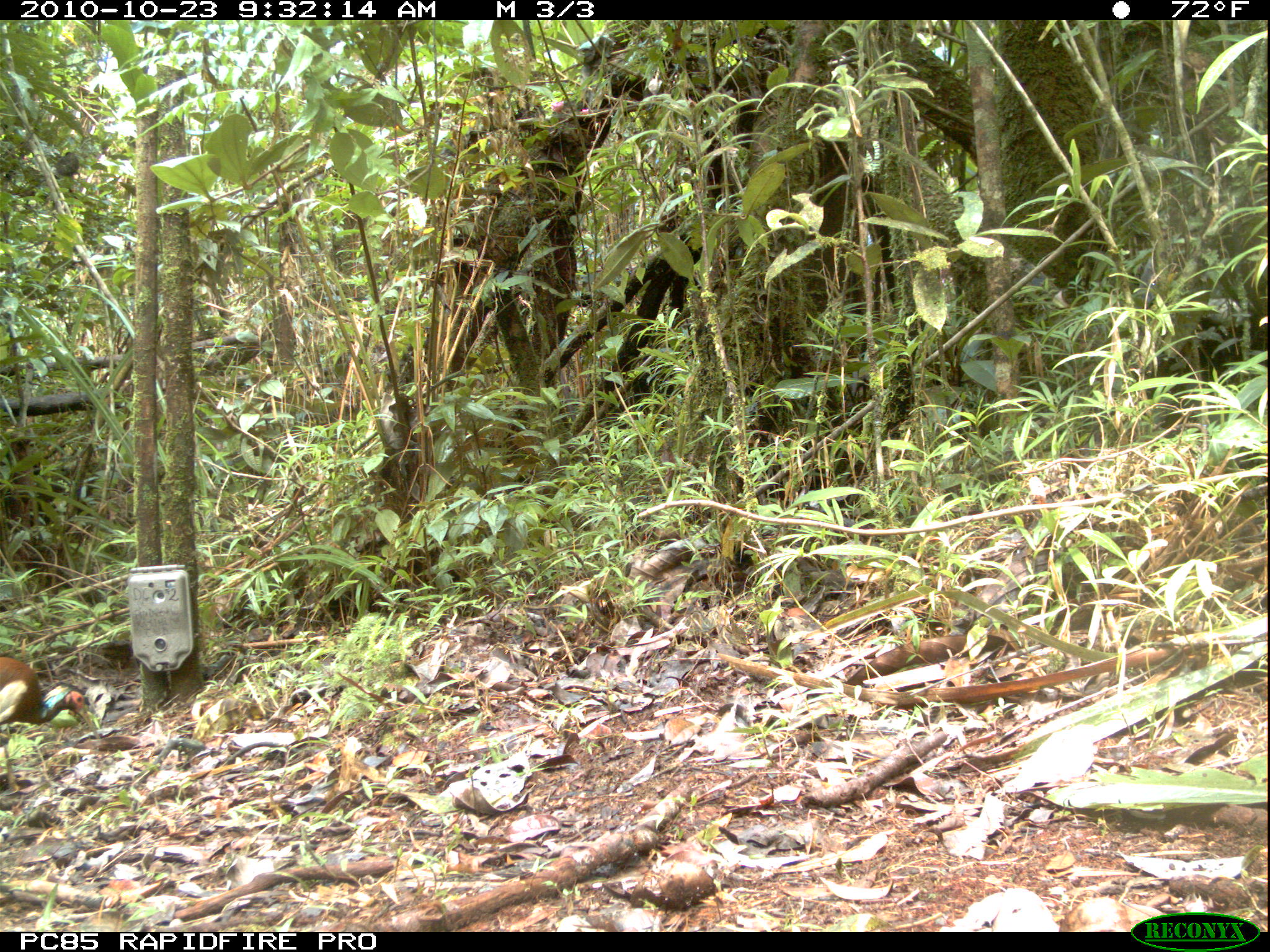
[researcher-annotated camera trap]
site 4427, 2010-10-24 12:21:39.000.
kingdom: Animalia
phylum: Chordata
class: Aves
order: Cuculiformes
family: Cuculidae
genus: Coua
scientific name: Coua serriana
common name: red-breasted coua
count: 1